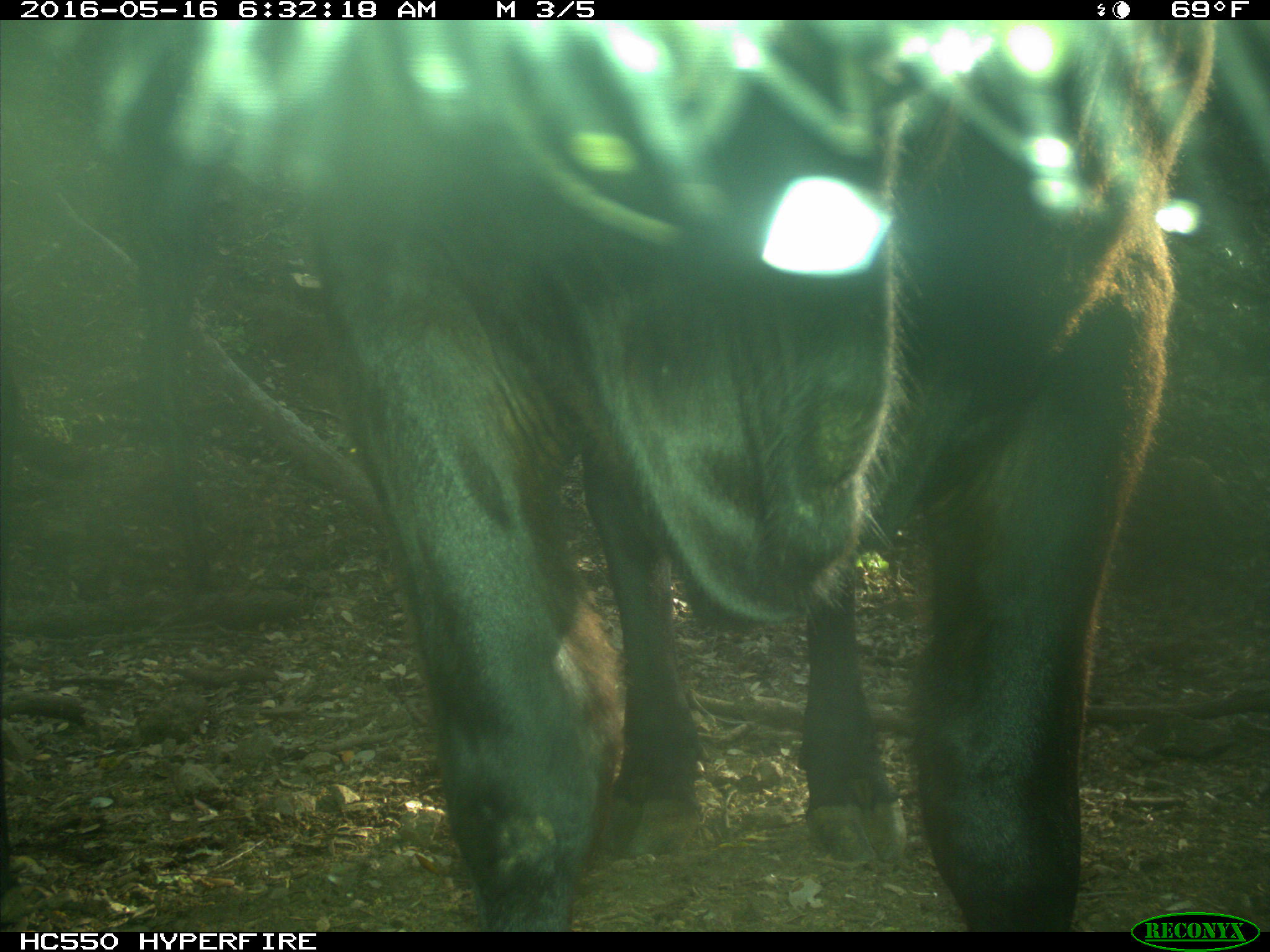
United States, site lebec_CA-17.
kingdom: Animalia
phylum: Chordata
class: Mammalia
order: Artiodactyla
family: Bovidae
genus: Bos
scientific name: Bos taurus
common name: domestic cow